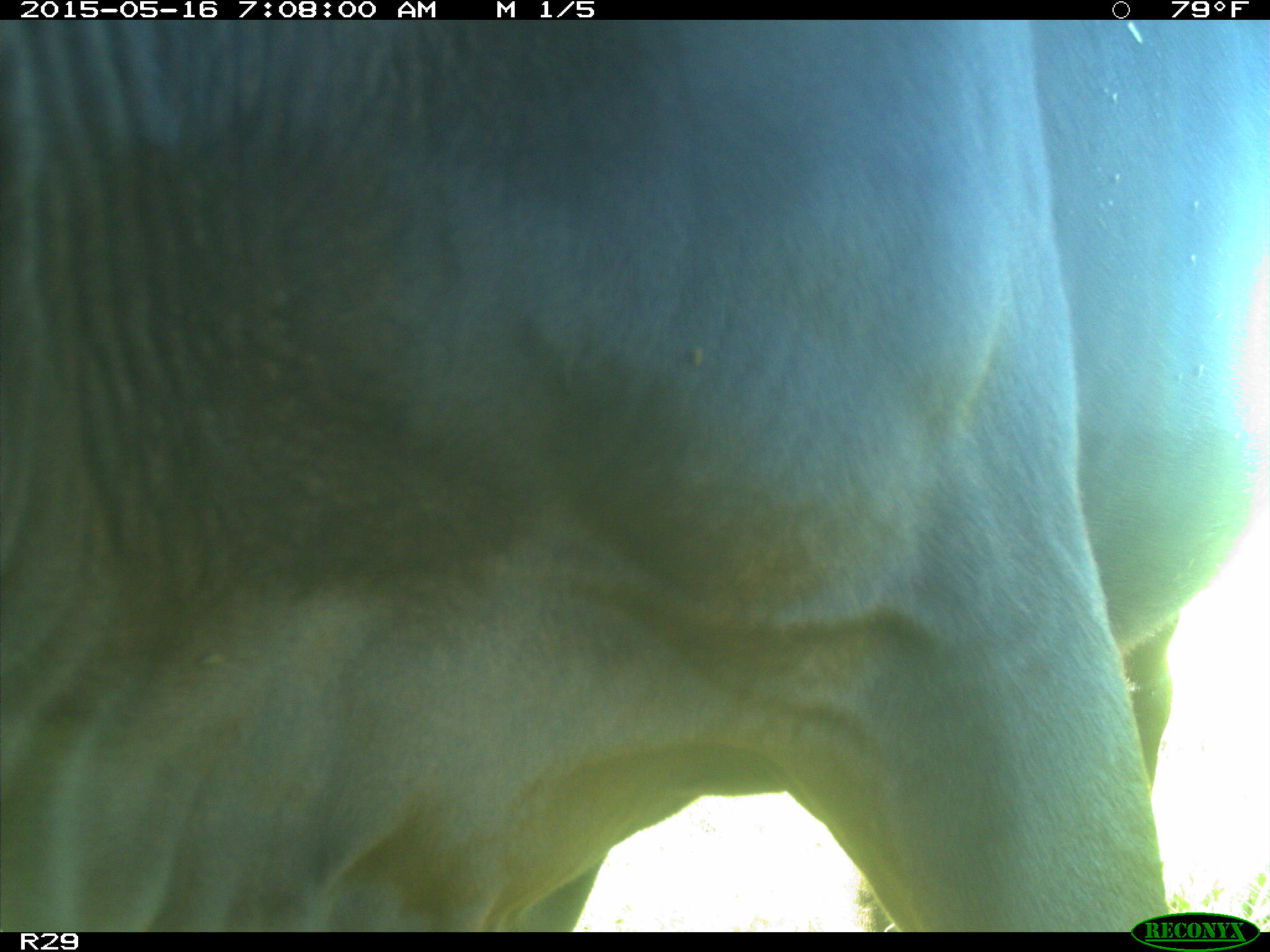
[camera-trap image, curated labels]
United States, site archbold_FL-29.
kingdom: Animalia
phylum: Chordata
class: Mammalia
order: Artiodactyla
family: Bovidae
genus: Bos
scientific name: Bos taurus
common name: domestic cow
Bos taurus (domestic cow).